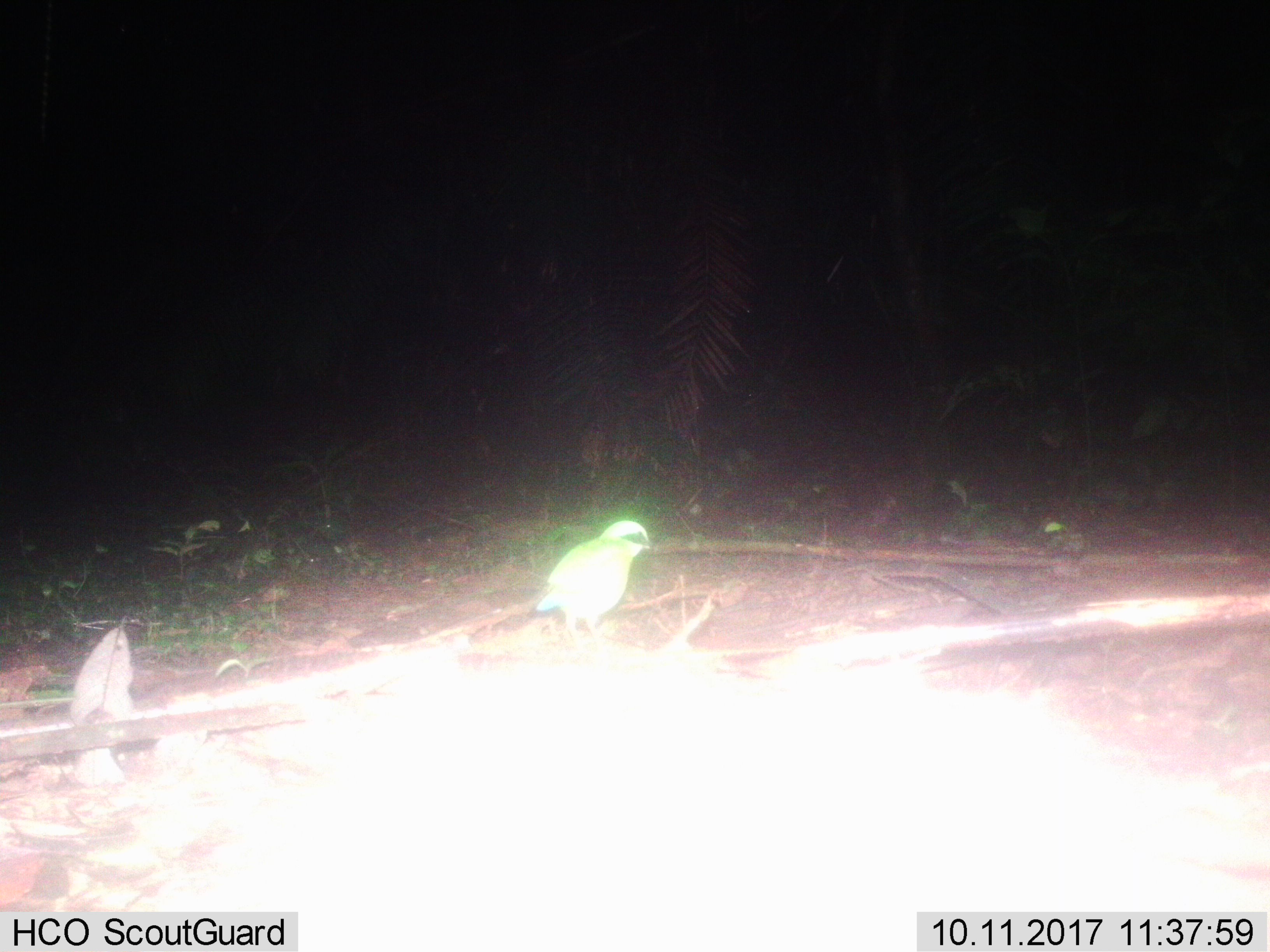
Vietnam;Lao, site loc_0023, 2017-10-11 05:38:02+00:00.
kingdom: Animalia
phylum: Chordata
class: Aves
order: Passeriformes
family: Pittidae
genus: Hydrornis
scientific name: Hydrornis elliotii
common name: bar-bellied pitta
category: bar bellied pitta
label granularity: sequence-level